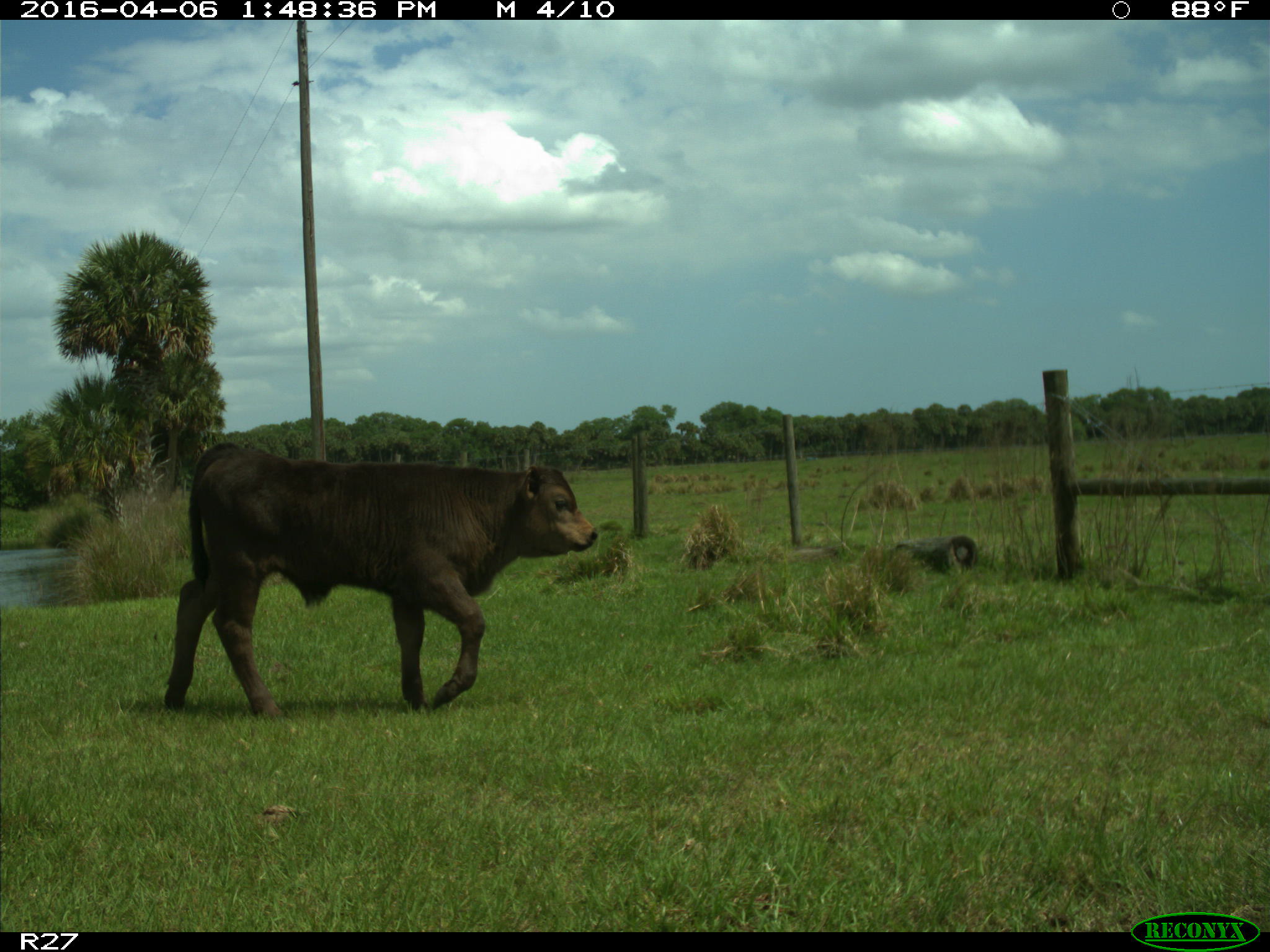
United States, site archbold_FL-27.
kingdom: Animalia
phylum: Chordata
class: Mammalia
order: Artiodactyla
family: Bovidae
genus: Bos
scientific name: Bos taurus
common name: domestic cow